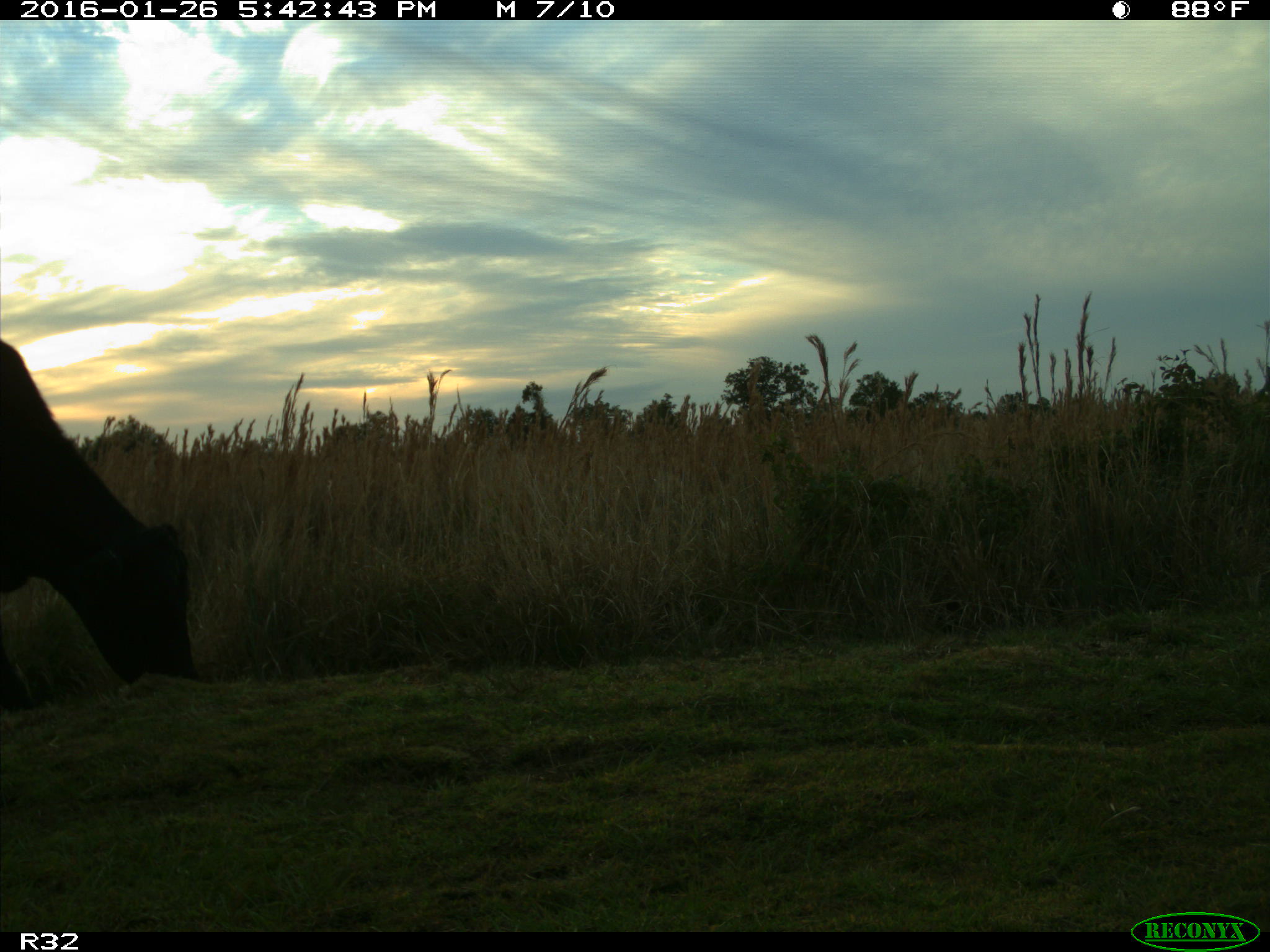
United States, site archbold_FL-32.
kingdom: Animalia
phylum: Chordata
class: Mammalia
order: Artiodactyla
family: Bovidae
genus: Bos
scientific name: Bos taurus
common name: domestic cow